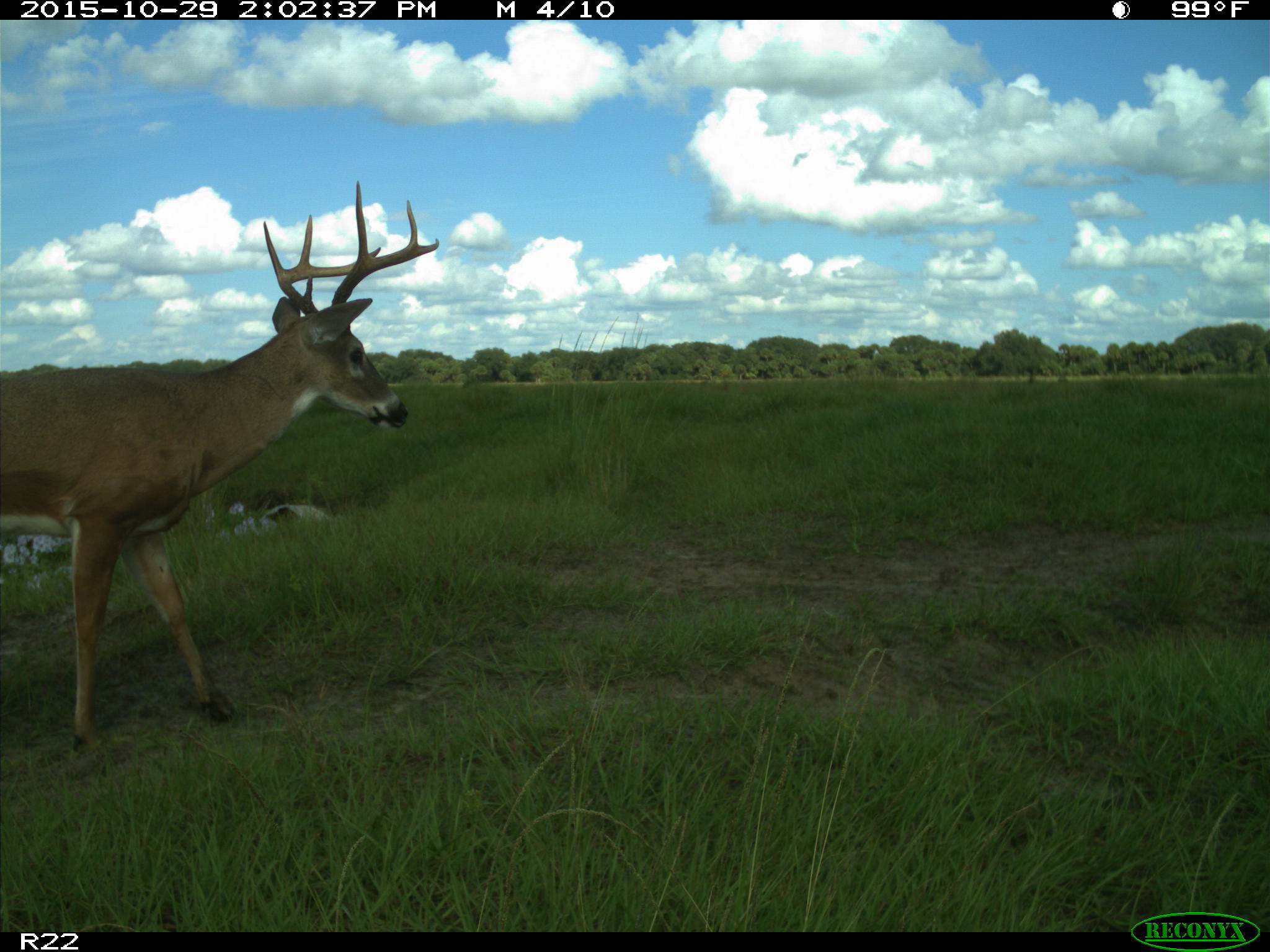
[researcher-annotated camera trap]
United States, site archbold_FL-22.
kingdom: Animalia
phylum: Chordata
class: Mammalia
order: Artiodactyla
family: Cervidae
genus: Odocoileus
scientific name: Odocoileus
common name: deer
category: unidentified deer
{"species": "unidentified deer (deer) (Odocoileus)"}